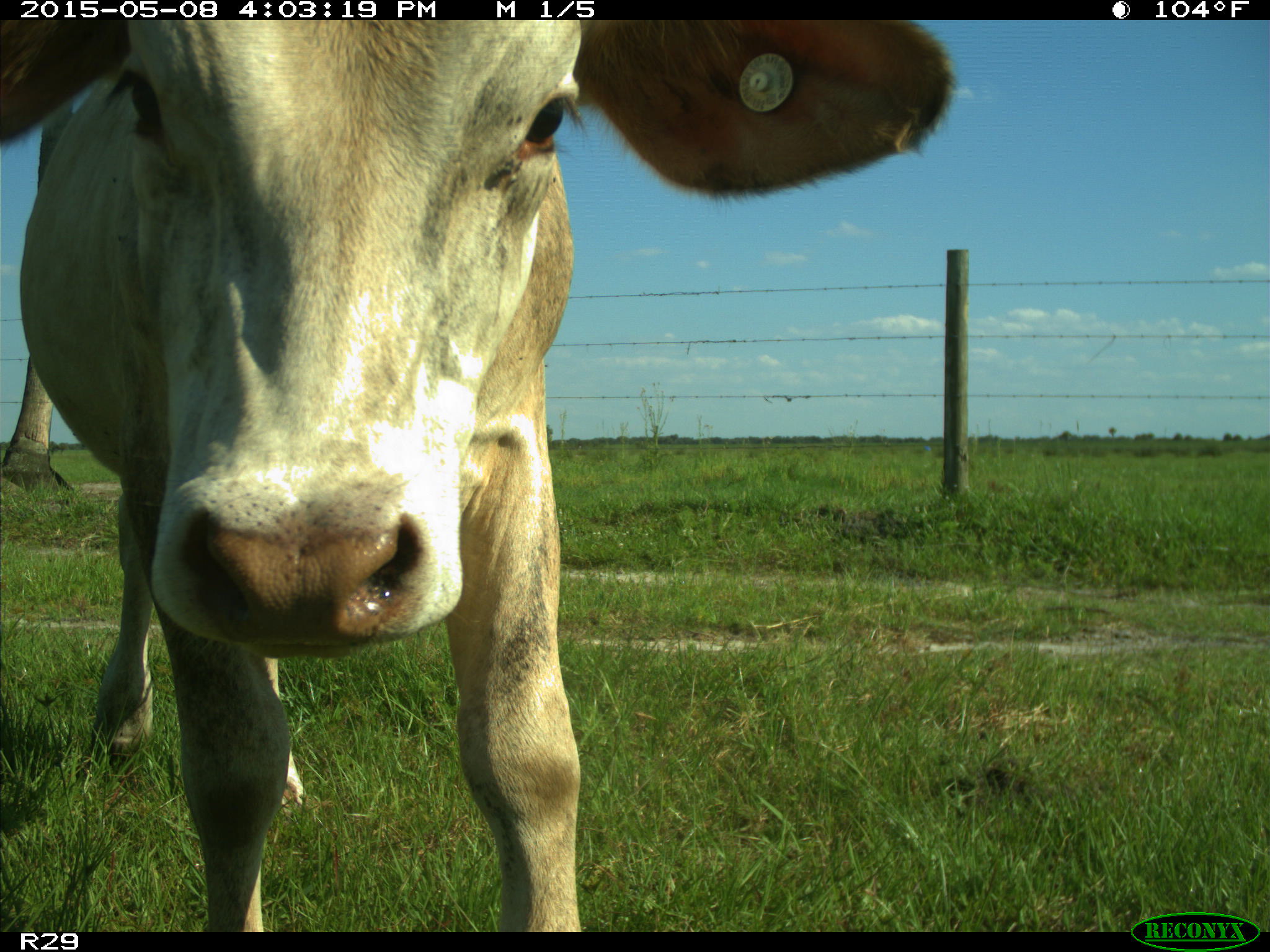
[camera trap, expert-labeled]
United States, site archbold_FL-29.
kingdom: Animalia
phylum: Chordata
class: Mammalia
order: Artiodactyla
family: Bovidae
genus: Bos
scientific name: Bos taurus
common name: domestic cow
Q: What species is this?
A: Bos taurus (domestic cow).